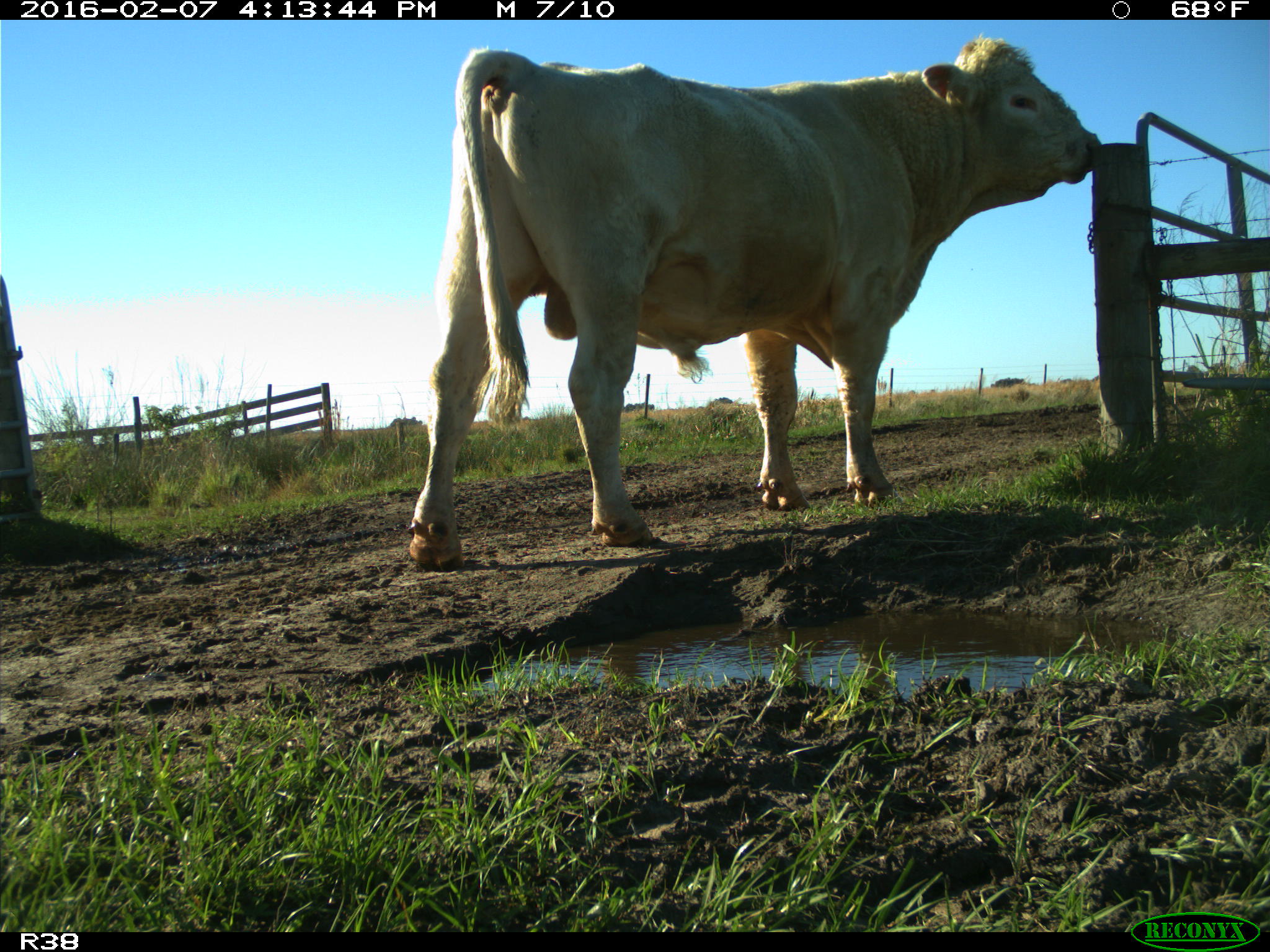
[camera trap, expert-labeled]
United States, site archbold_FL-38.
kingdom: Animalia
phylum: Chordata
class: Mammalia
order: Artiodactyla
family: Bovidae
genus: Bos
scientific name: Bos taurus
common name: domestic cow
Bos taurus (domestic cow).